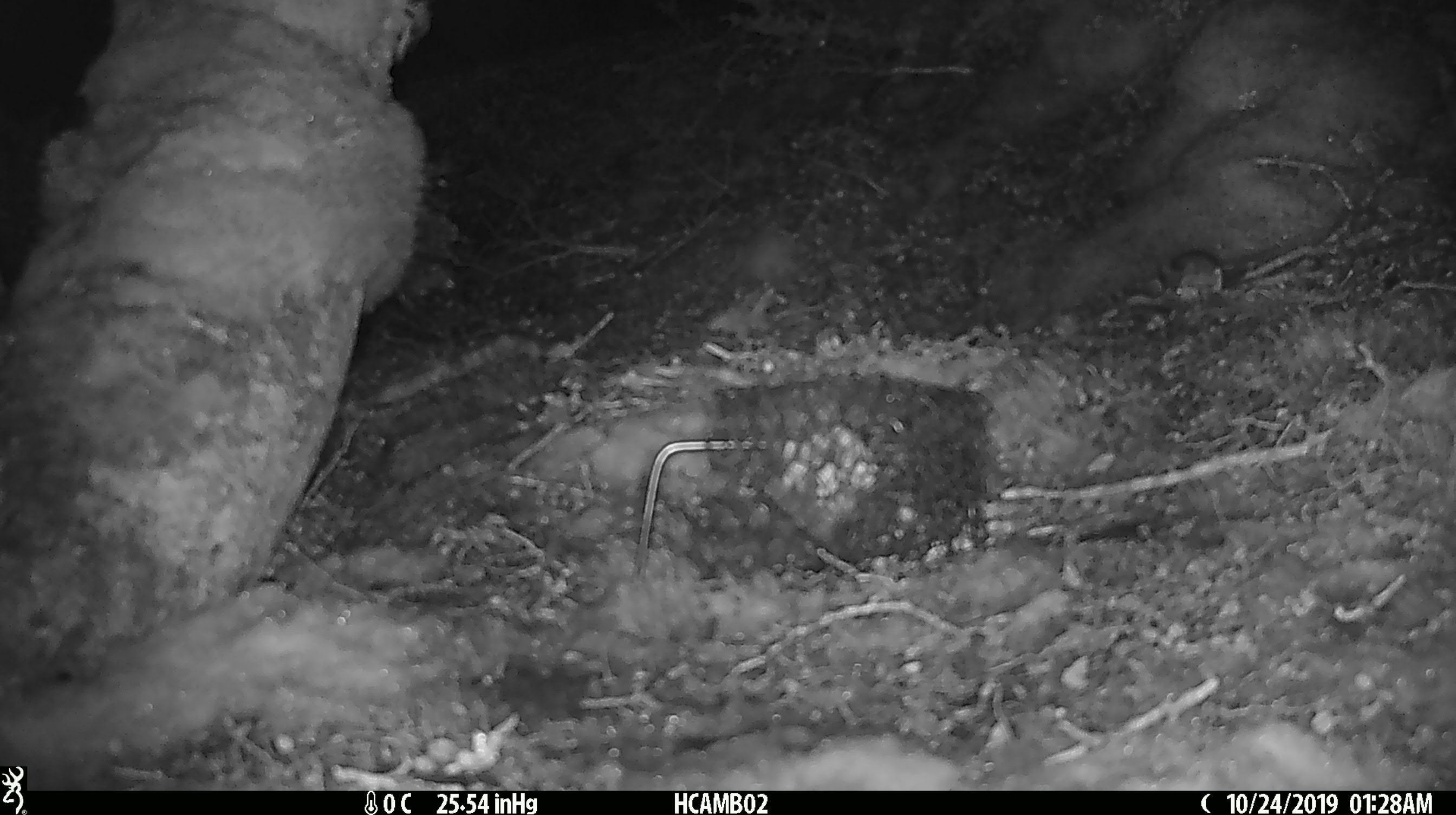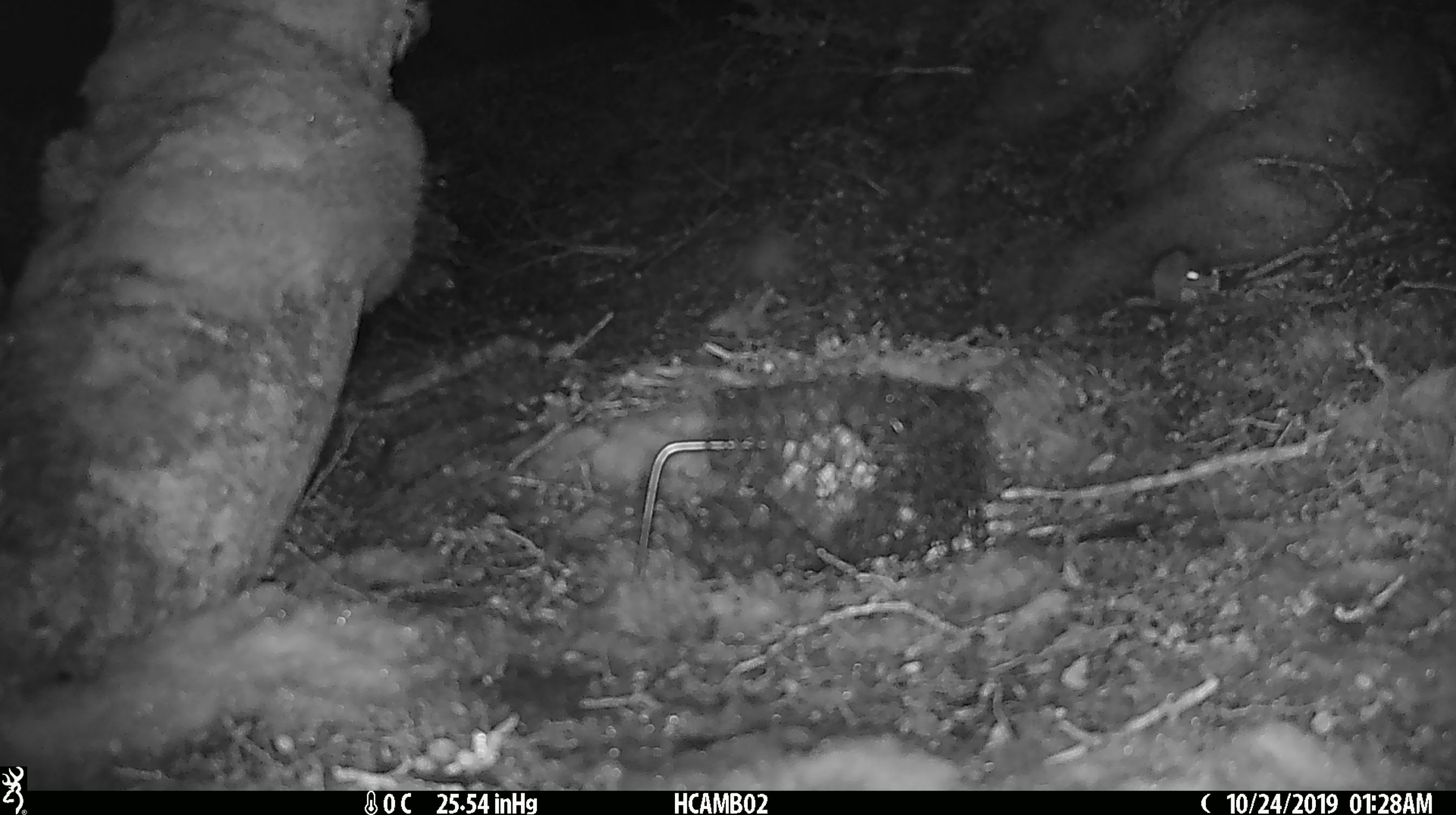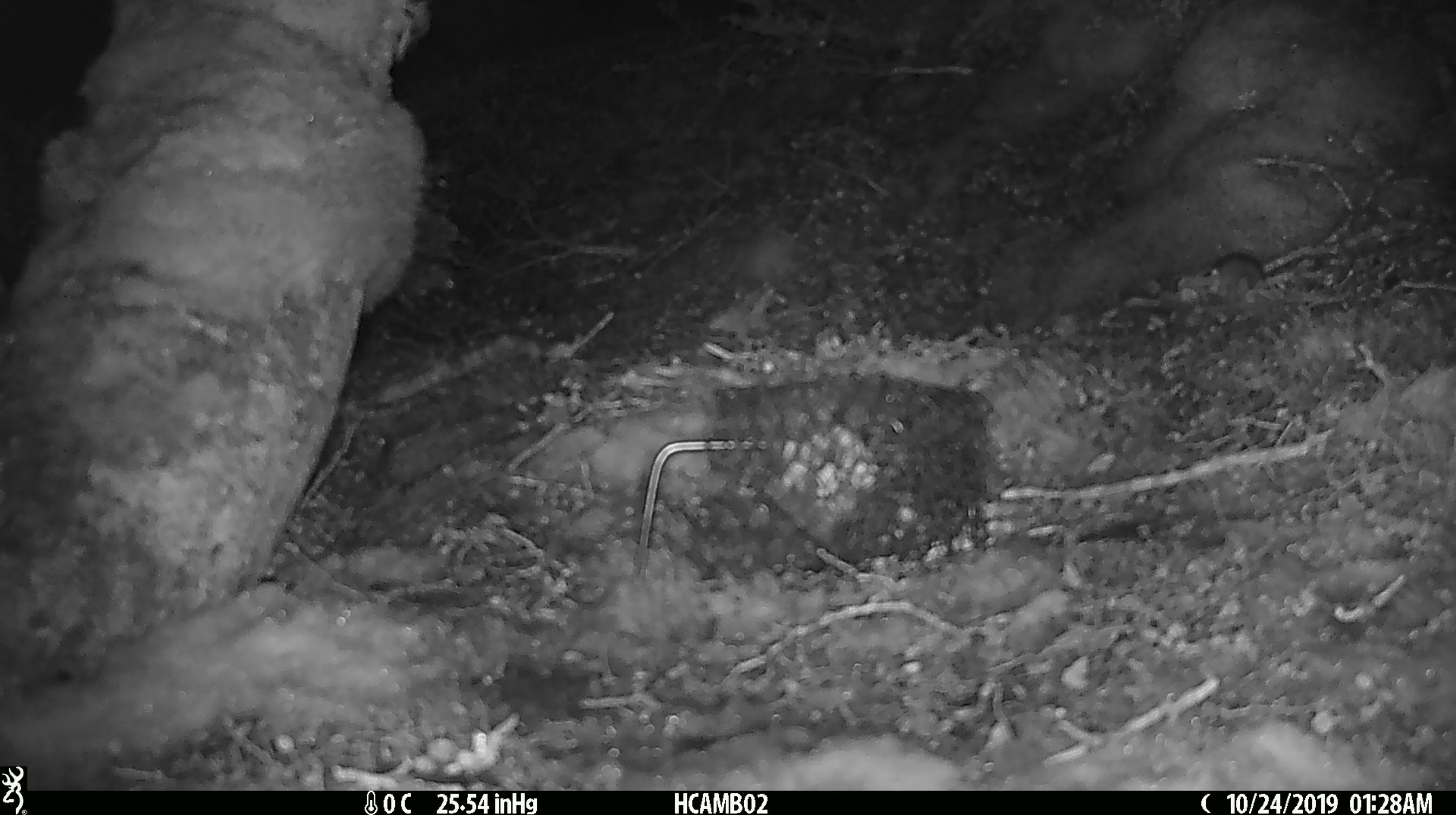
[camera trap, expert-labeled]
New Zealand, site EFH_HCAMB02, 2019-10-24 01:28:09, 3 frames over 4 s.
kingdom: Animalia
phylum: Chordata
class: Mammalia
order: Rodentia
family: Muridae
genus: Mus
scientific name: Mus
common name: mouse